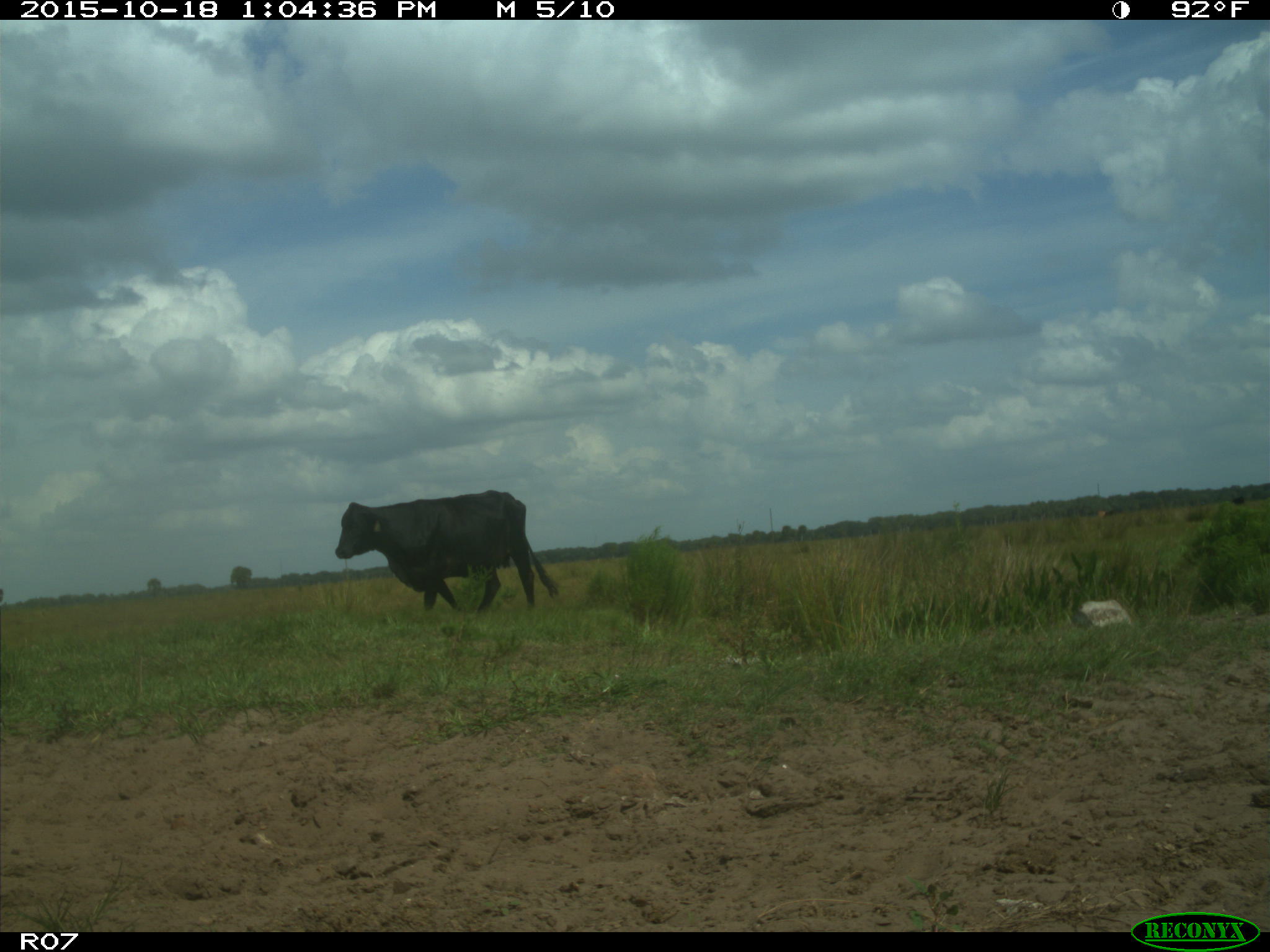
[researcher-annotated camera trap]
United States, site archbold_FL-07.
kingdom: Animalia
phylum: Chordata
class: Mammalia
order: Artiodactyla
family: Bovidae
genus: Bos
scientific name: Bos taurus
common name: domestic cow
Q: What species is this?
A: Bos taurus (domestic cow).